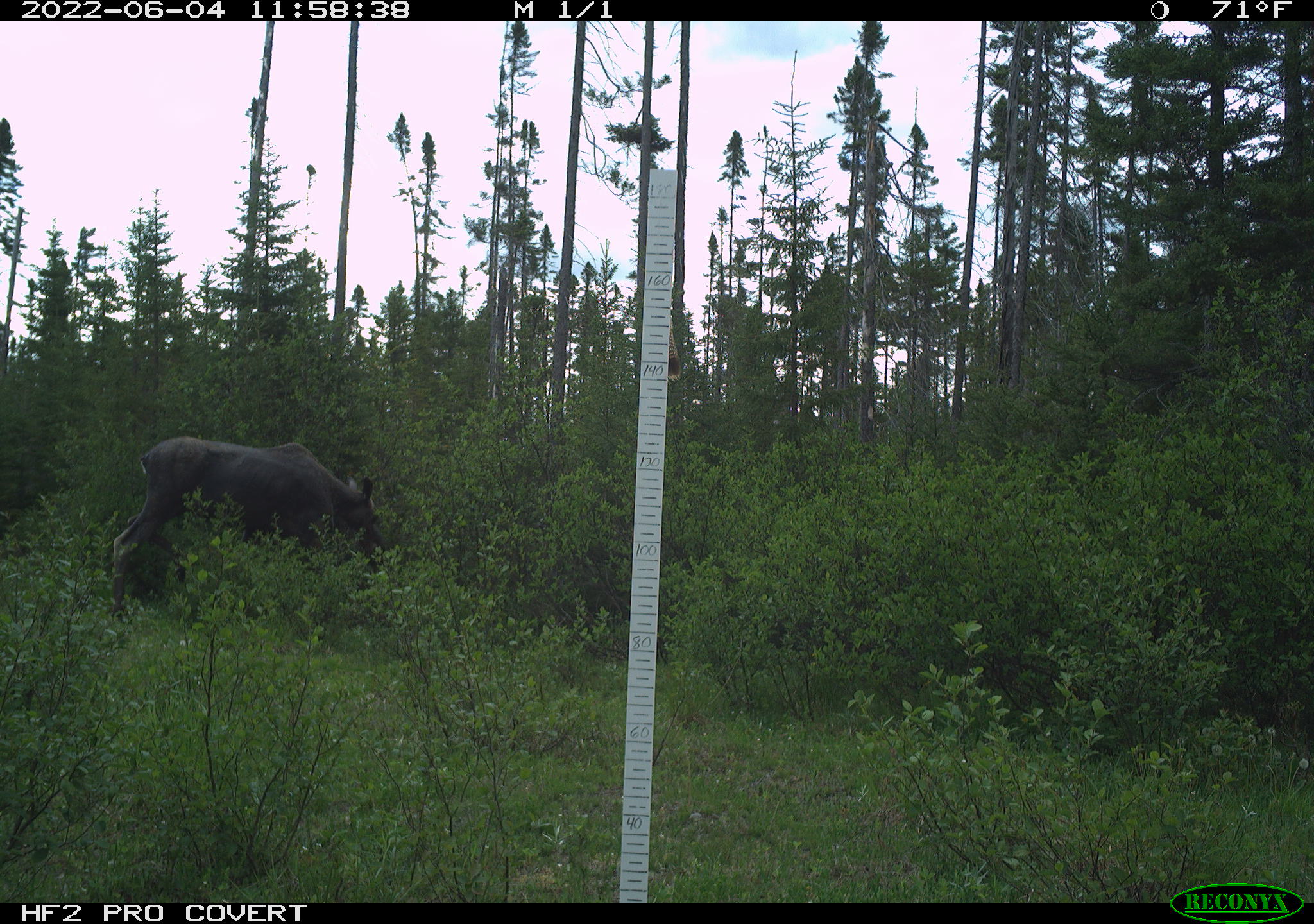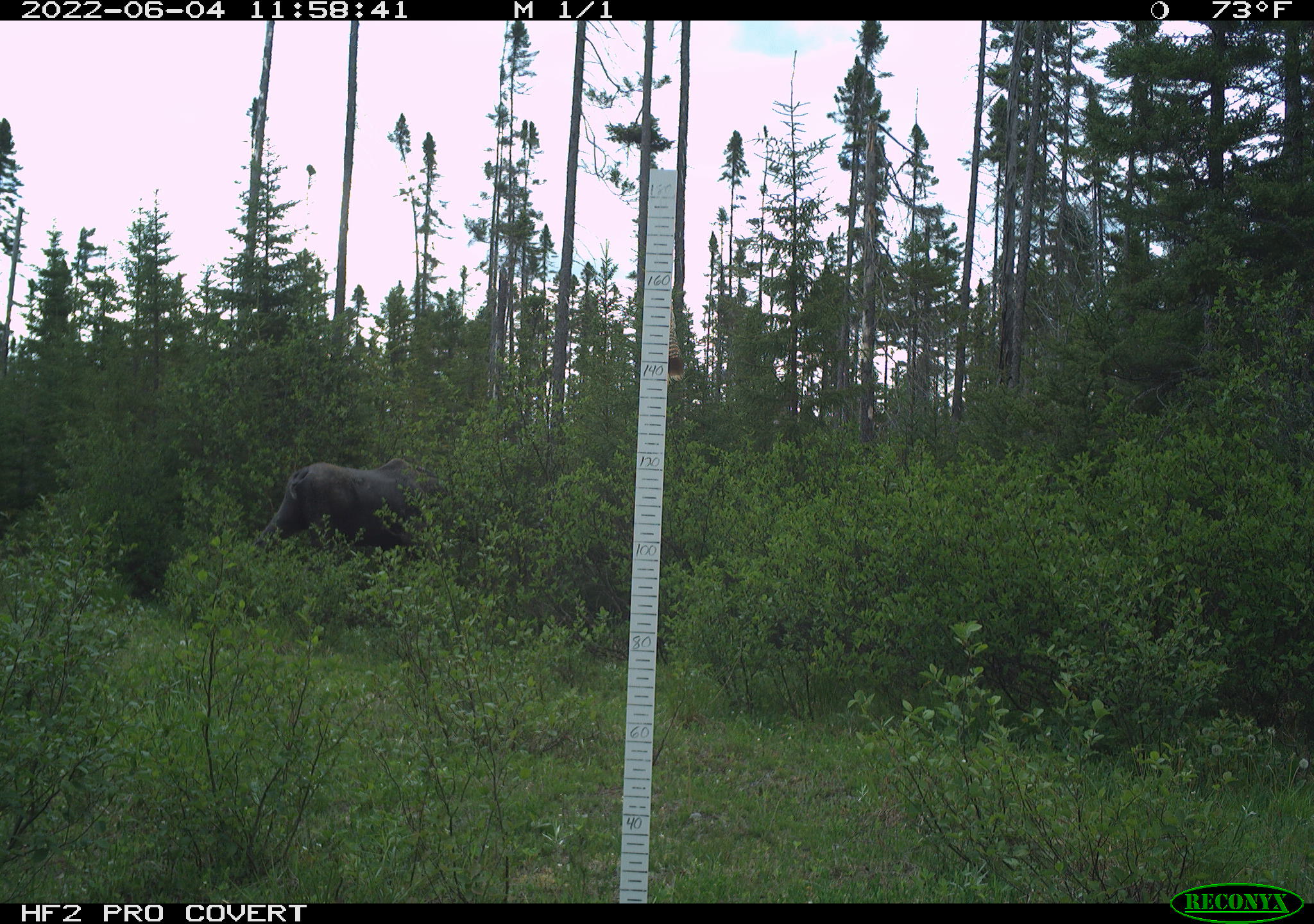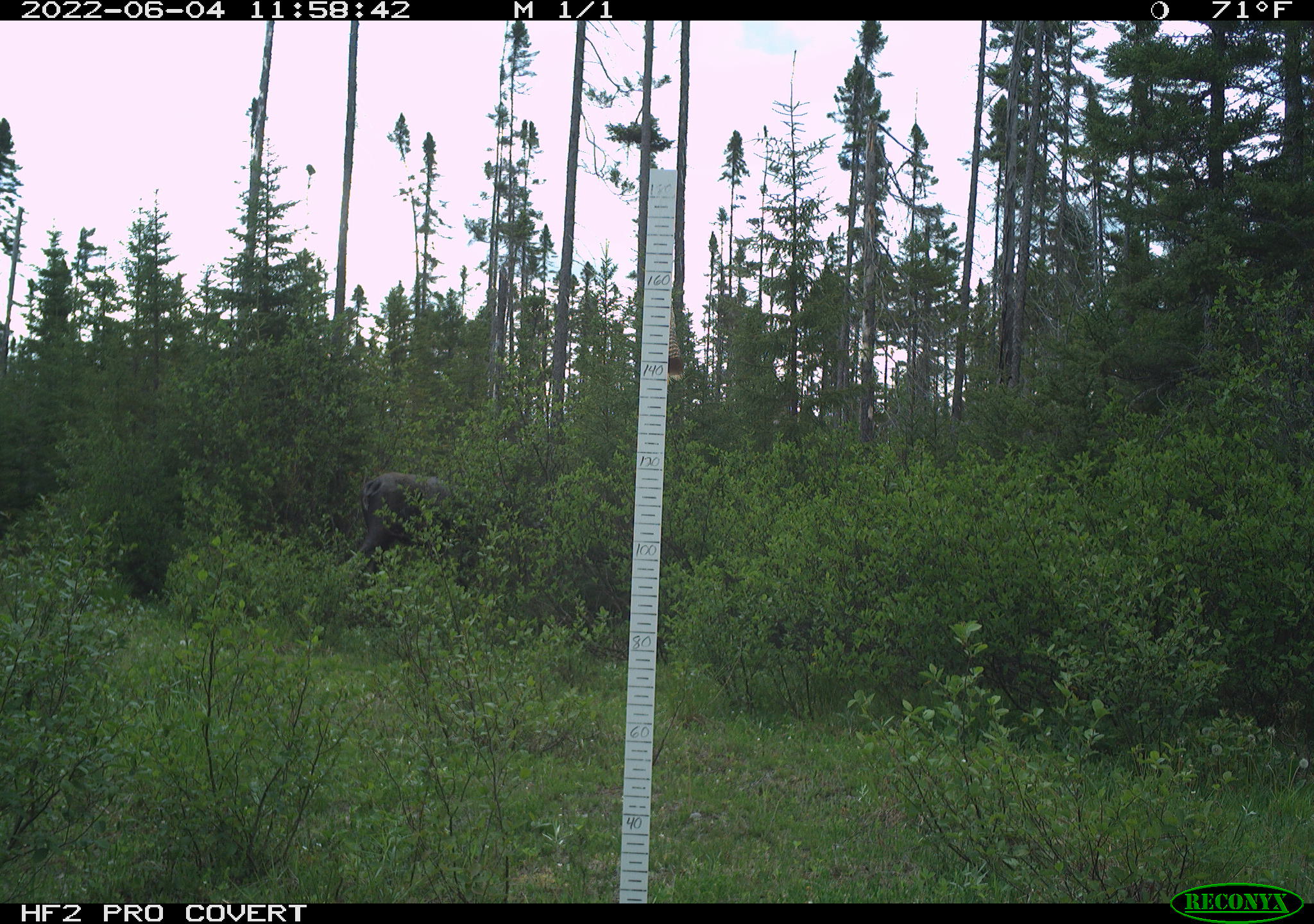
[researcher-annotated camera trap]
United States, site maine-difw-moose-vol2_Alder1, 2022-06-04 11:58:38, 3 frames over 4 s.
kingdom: Animalia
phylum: Chordata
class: Mammalia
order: Artiodactyla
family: Cervidae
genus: Alces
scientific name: Alces alces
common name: moose